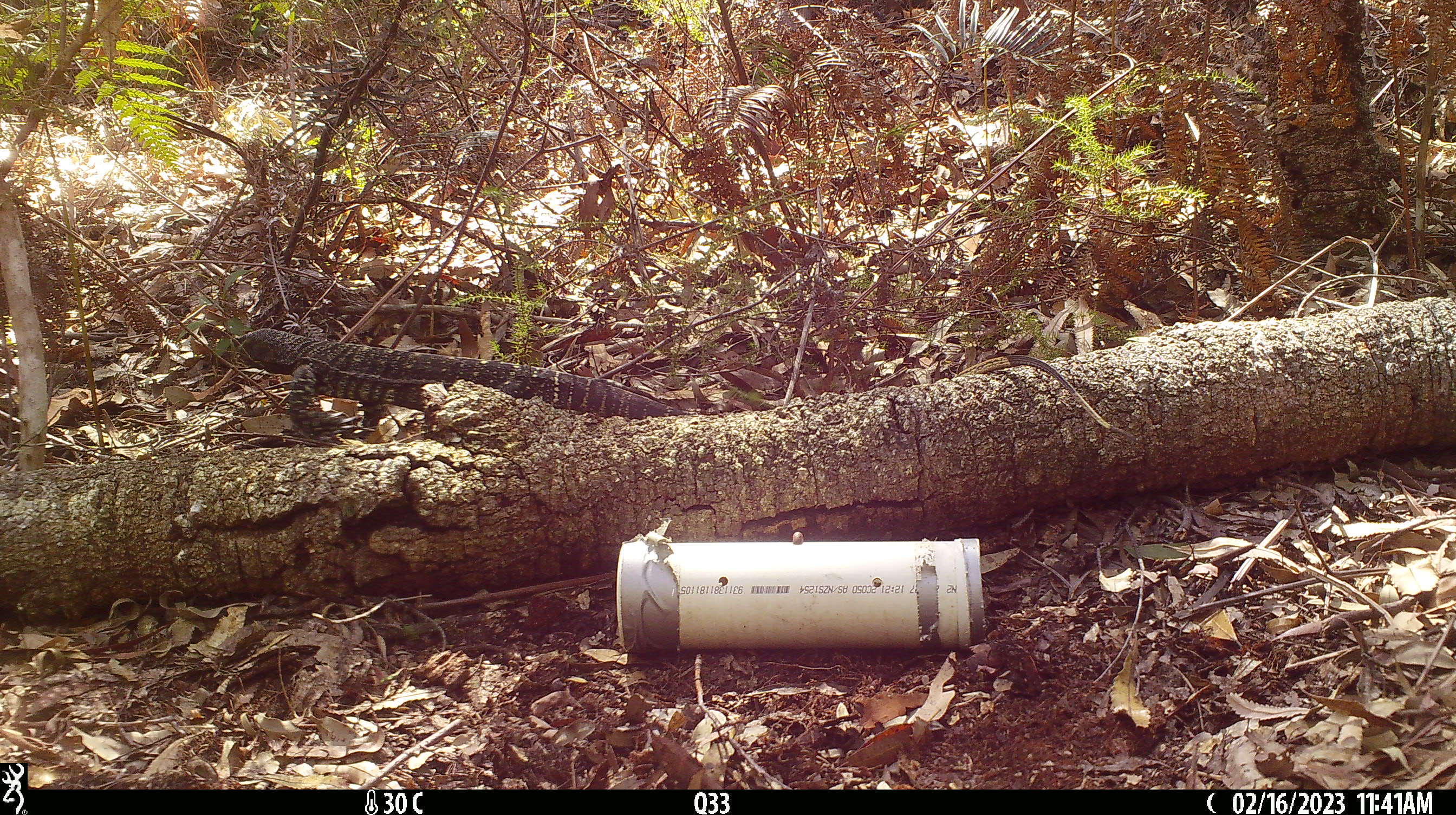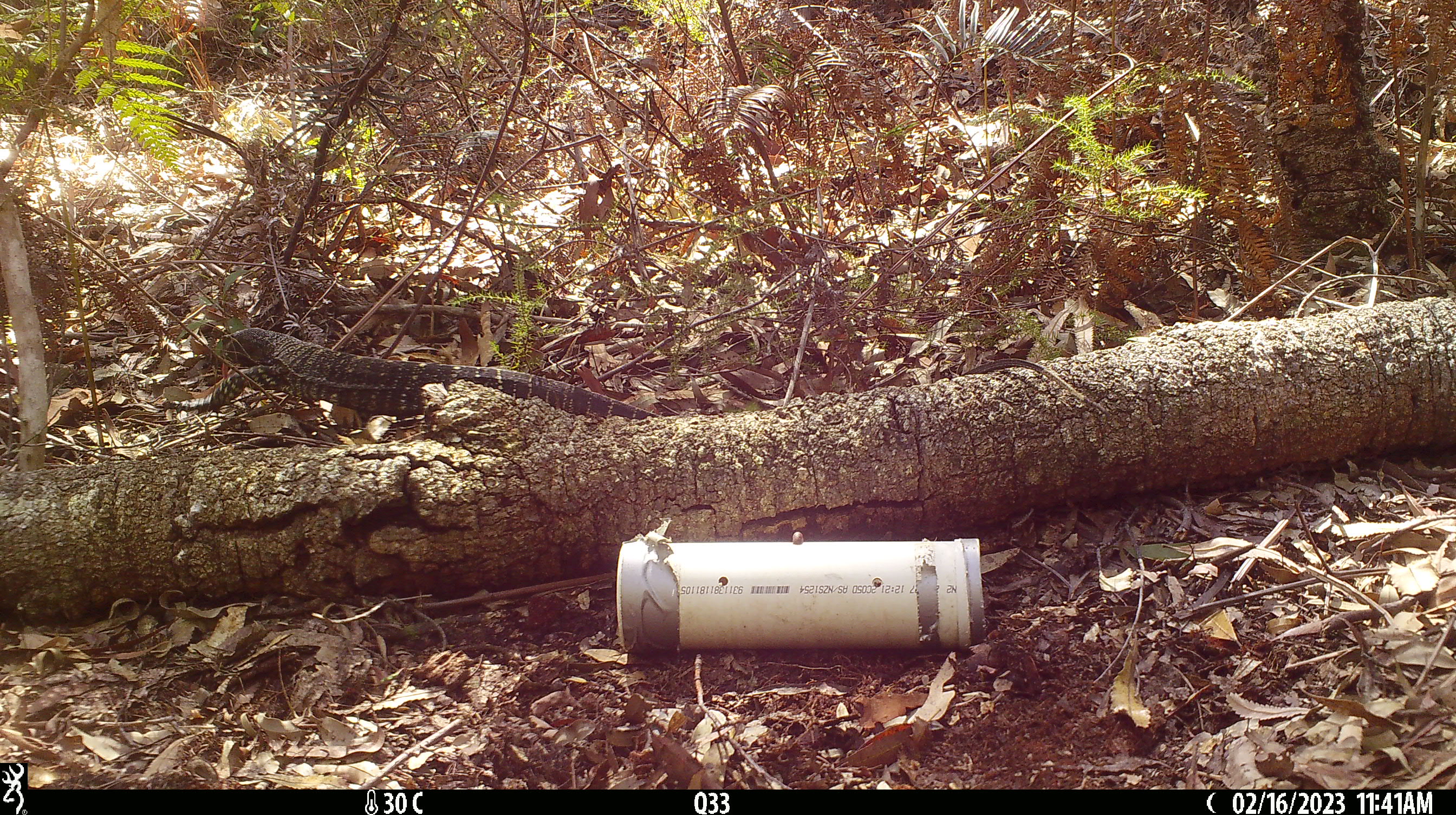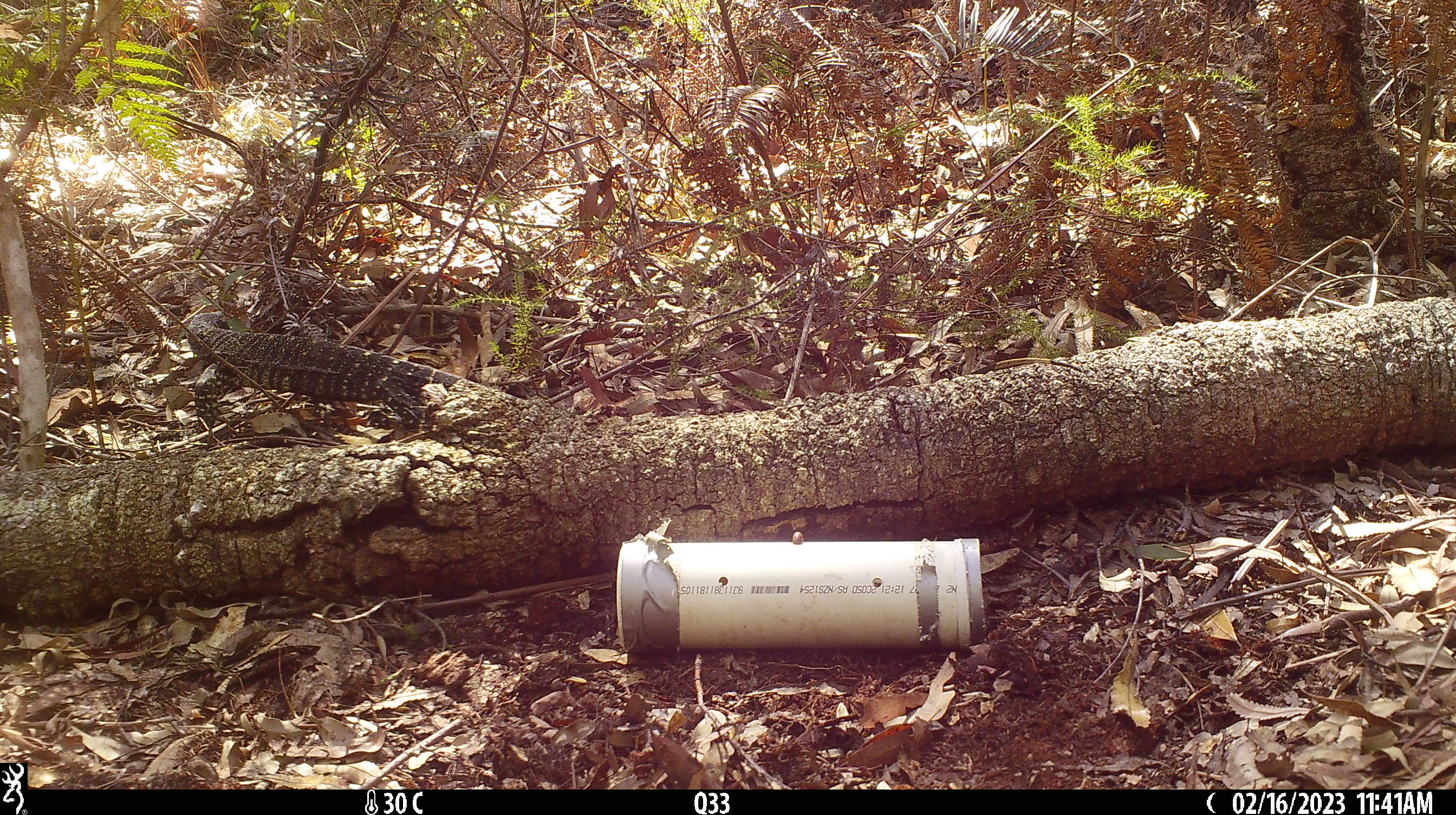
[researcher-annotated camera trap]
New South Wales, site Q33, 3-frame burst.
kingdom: Animalia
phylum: Chordata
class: Reptilia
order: Squamata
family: Varanidae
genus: Varanus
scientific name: Varanus varius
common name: lace monitor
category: goanna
Goanna (lace monitor) (Varanus varius).